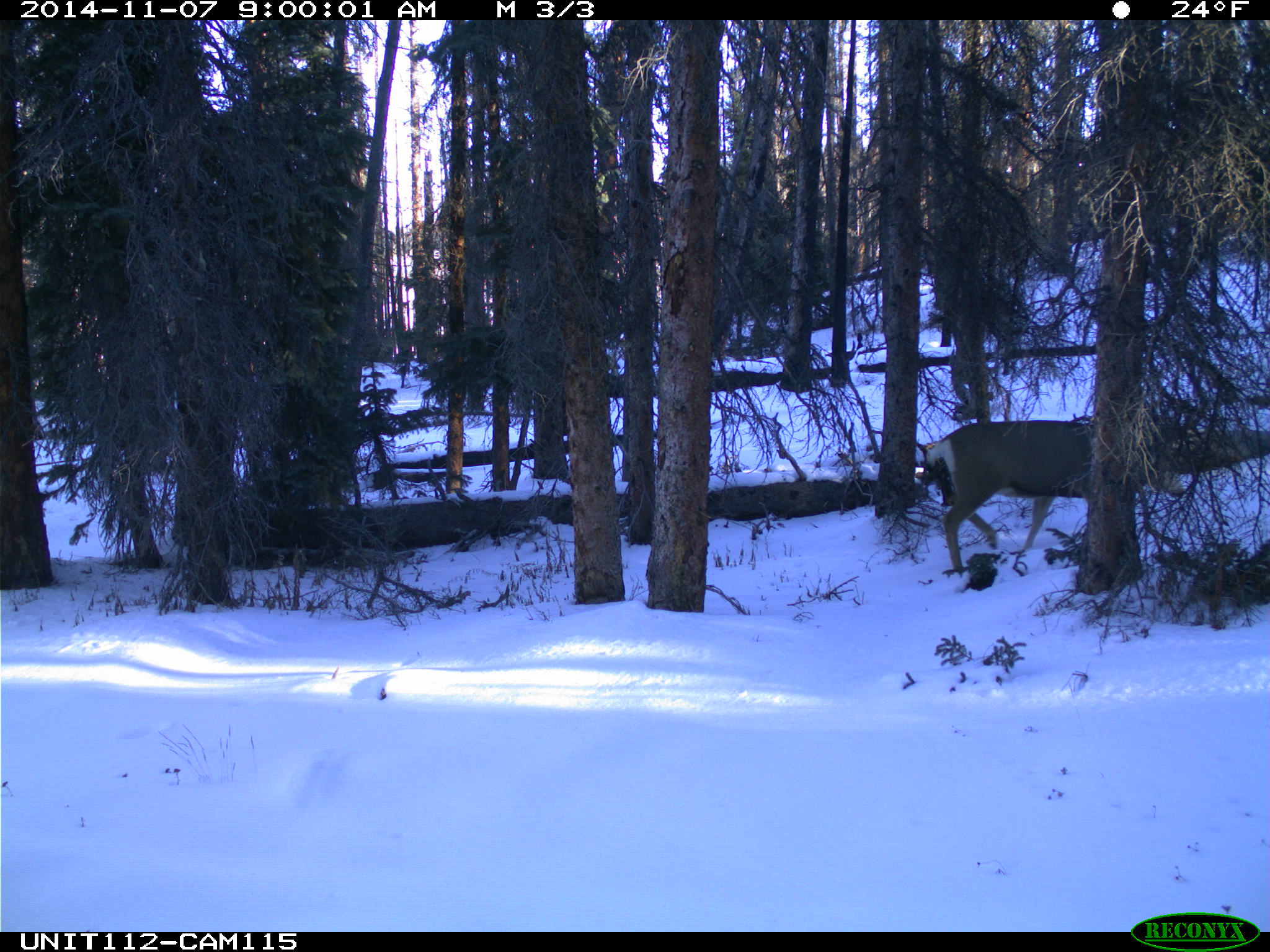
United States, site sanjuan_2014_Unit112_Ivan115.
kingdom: Animalia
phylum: Chordata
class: Mammalia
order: Artiodactyla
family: Cervidae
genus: Odocoileus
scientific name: Odocoileus hemionus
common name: mule deer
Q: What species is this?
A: Odocoileus hemionus (mule deer).